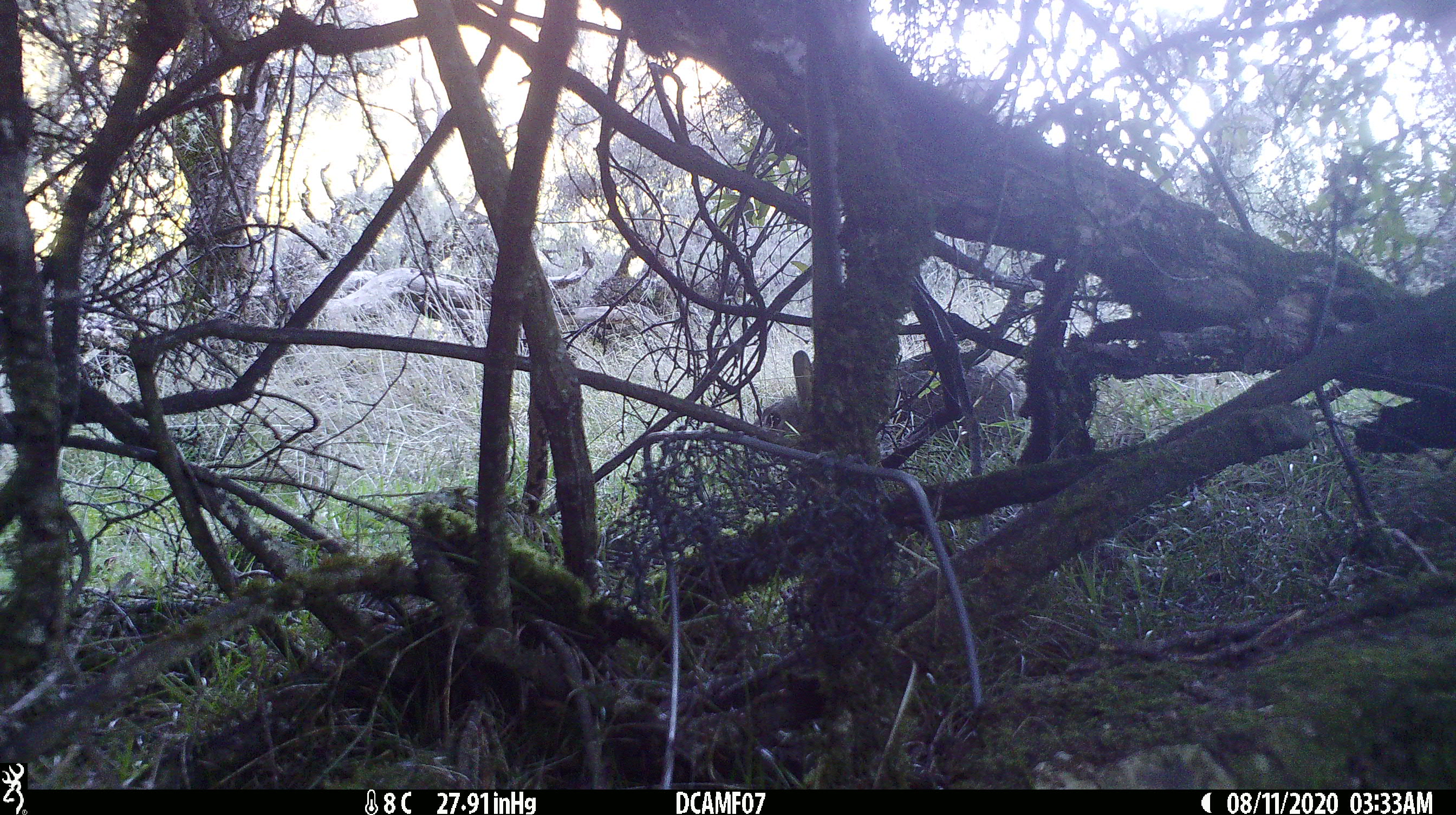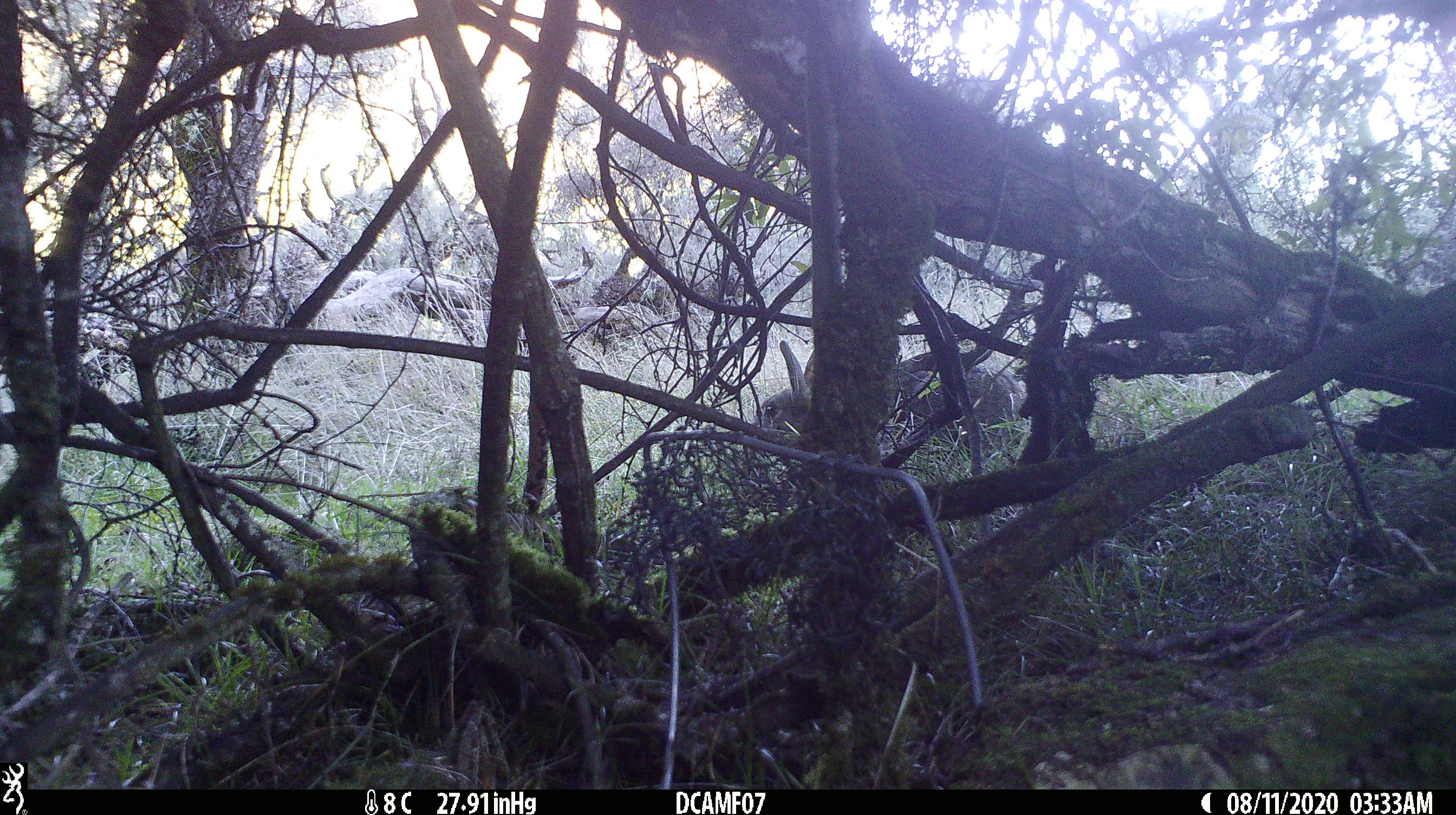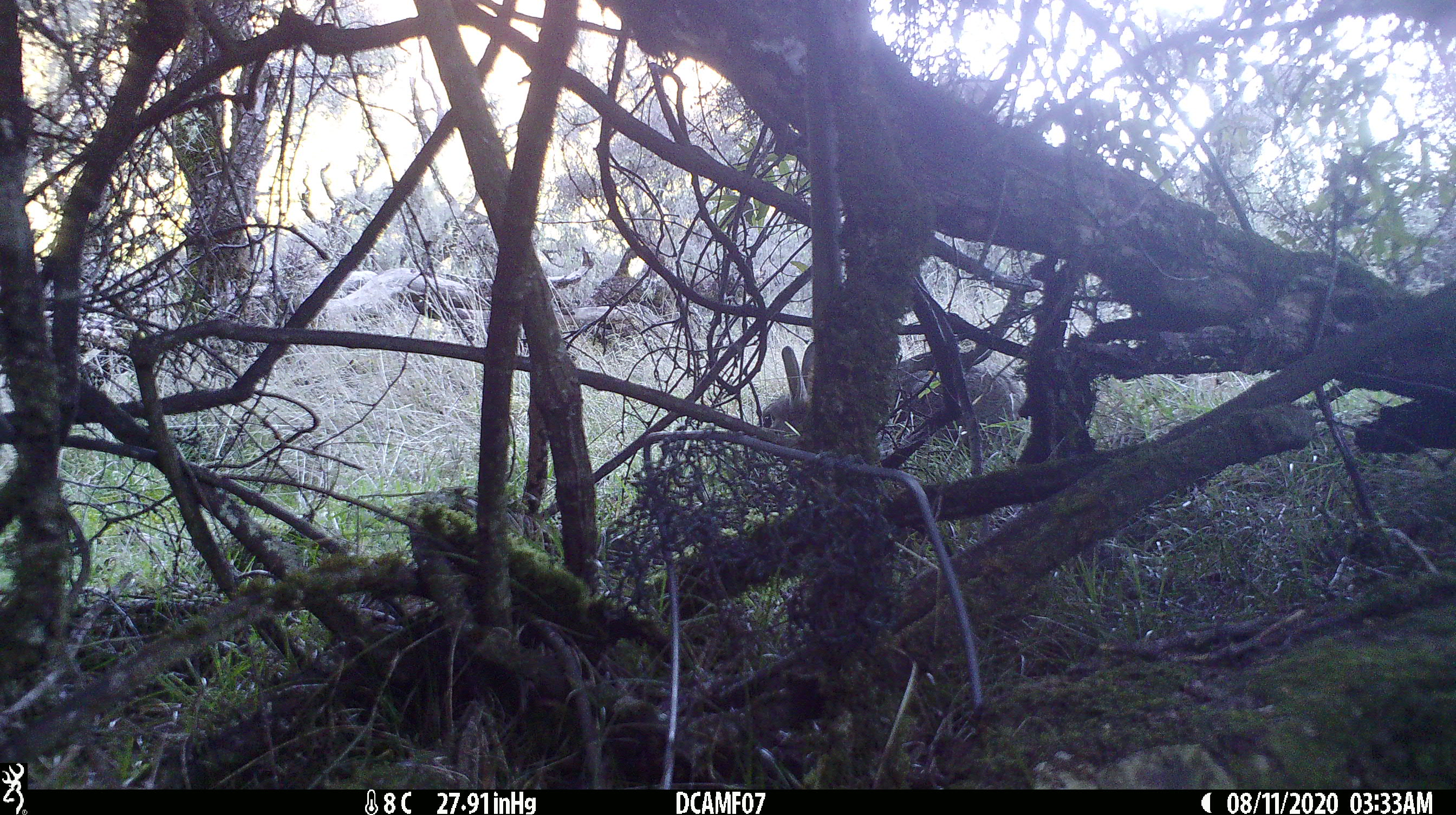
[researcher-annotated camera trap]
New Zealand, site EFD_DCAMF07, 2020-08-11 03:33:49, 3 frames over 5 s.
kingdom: Animalia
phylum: Chordata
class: Mammalia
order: Lagomorpha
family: Leporidae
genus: Oryctolagus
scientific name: Oryctolagus cuniculus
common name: european rabbit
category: rabbit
Rabbit (european rabbit) (Oryctolagus cuniculus).